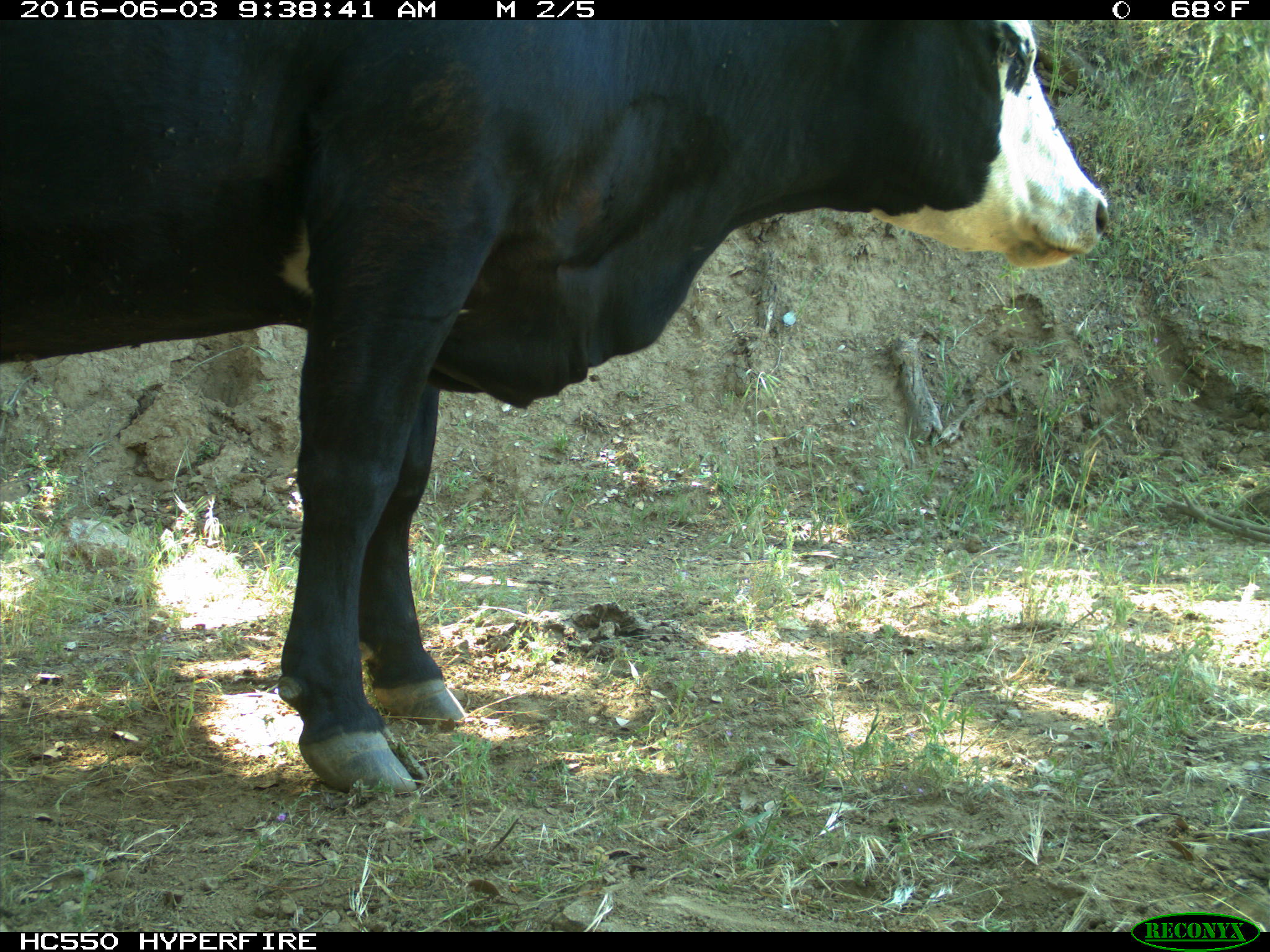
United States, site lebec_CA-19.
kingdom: Animalia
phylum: Chordata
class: Mammalia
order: Artiodactyla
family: Bovidae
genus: Bos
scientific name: Bos taurus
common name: domestic cow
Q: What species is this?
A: Bos taurus (domestic cow).